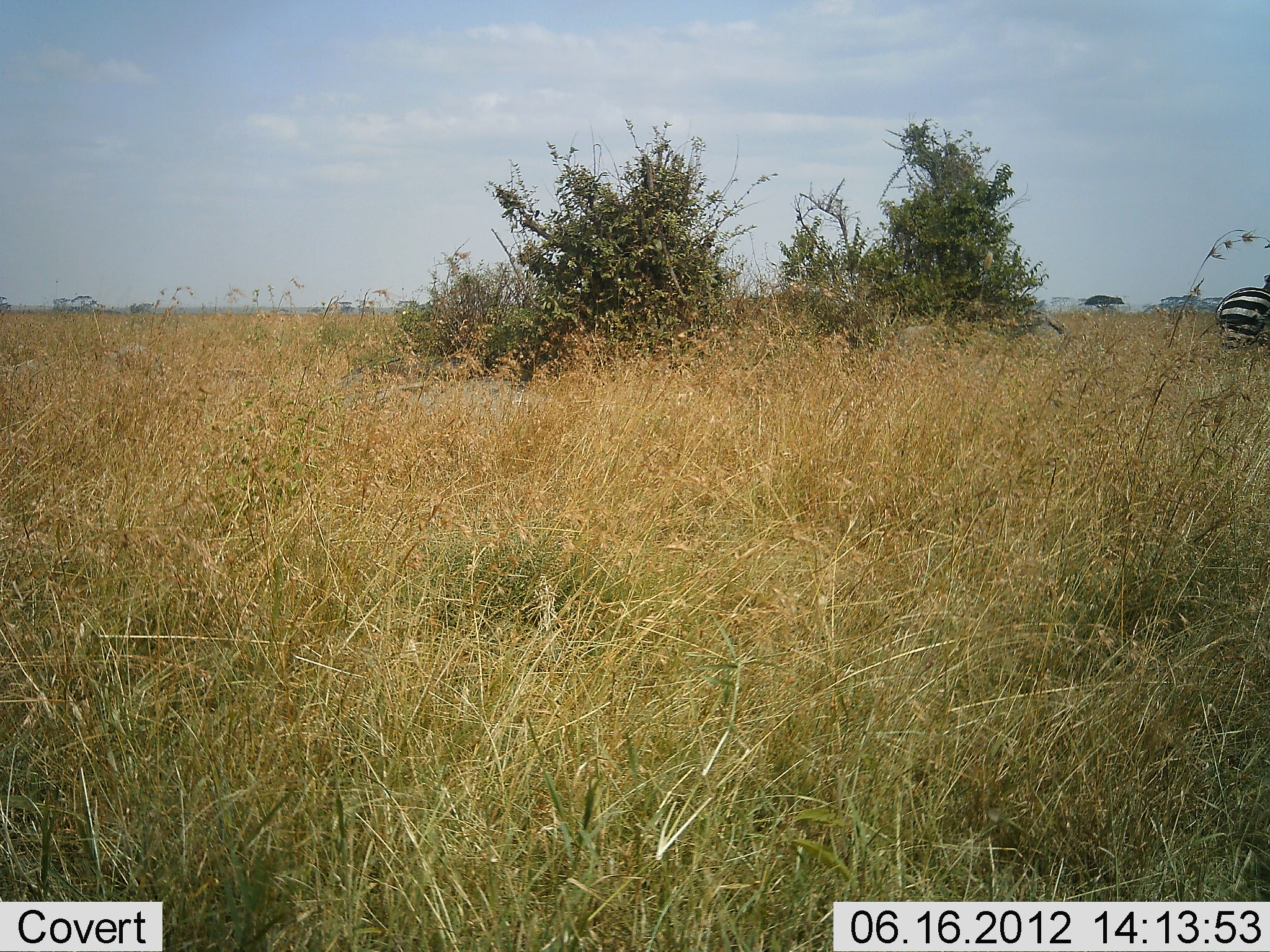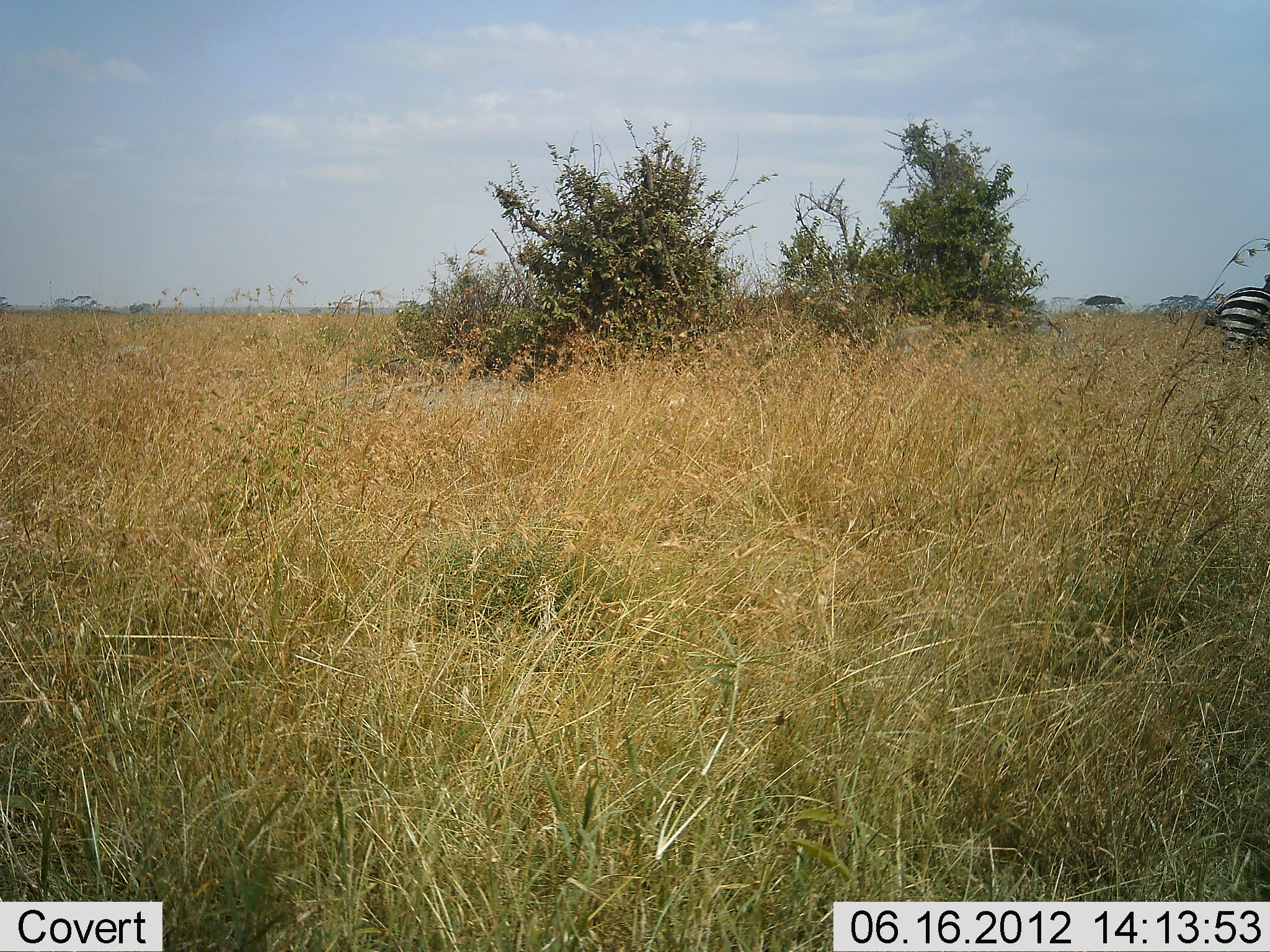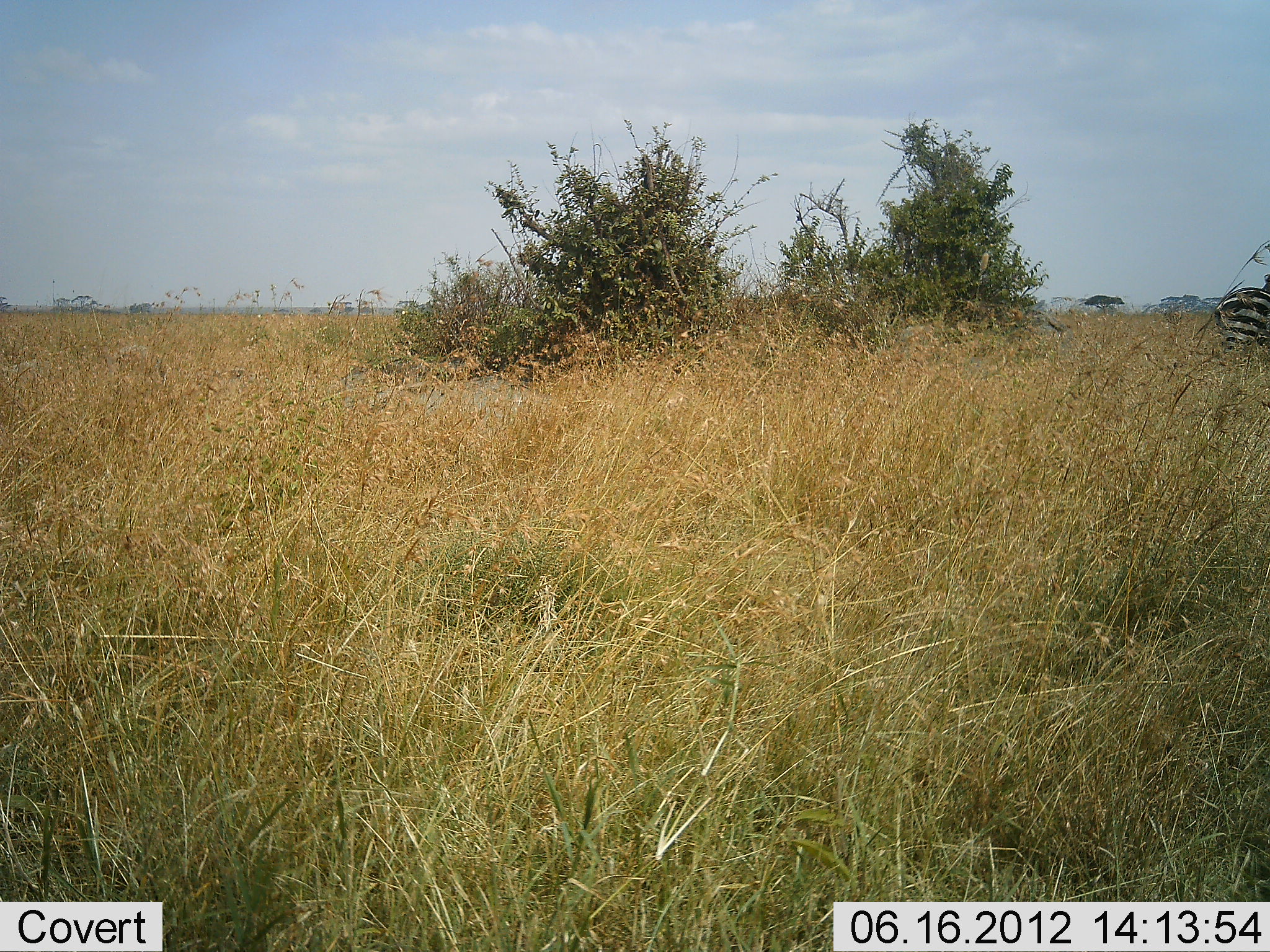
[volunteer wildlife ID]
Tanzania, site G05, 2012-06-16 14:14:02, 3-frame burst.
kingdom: Animalia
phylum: Chordata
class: Mammalia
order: Perissodactyla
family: Equidae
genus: Equus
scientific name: Equus quagga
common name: plains zebra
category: zebra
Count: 1.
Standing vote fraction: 70%.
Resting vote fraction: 0%.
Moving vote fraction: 30%.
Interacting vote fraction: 0%.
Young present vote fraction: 0%.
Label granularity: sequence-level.